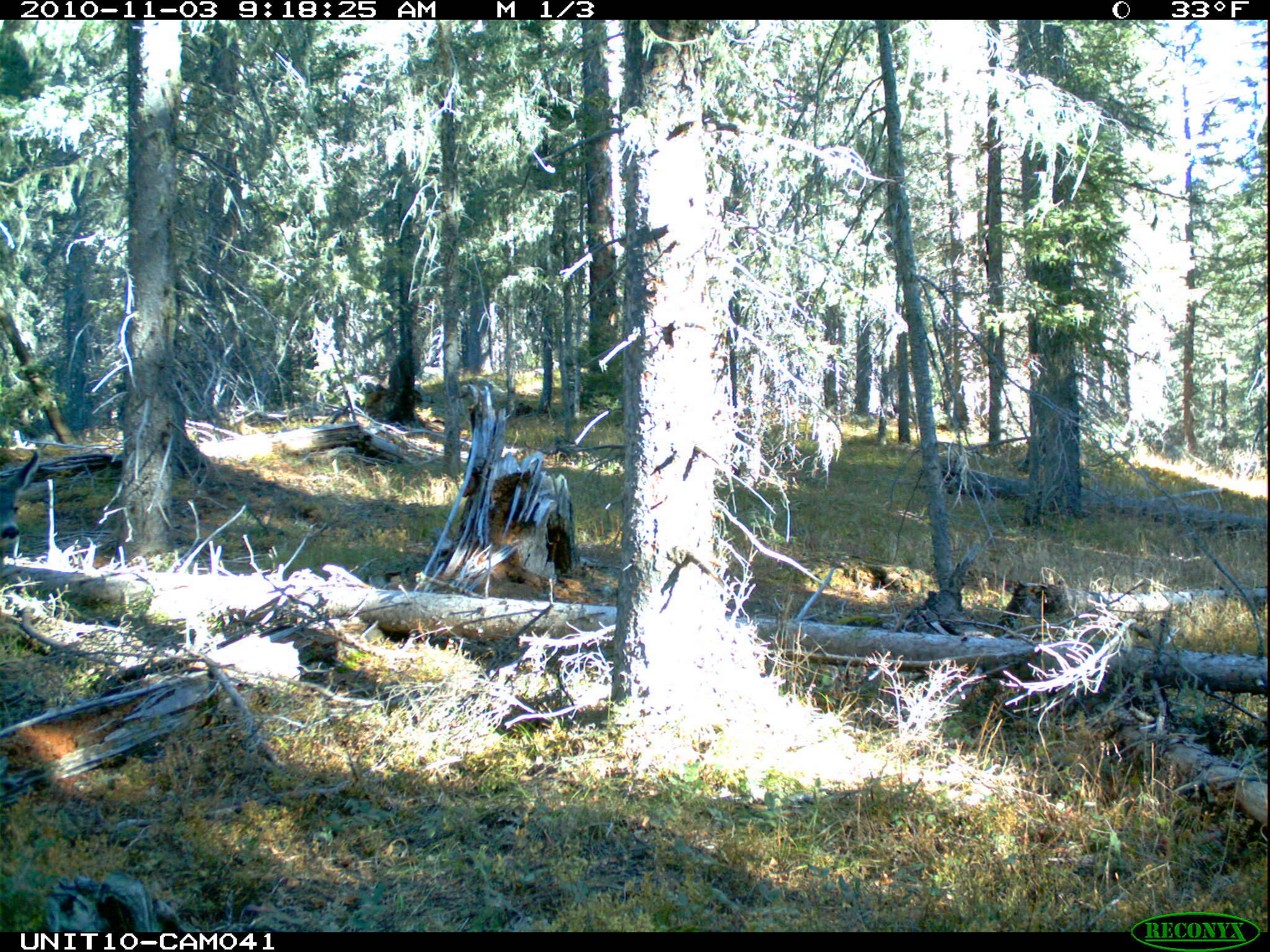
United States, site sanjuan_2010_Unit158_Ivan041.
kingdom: Animalia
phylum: Chordata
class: Mammalia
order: Artiodactyla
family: Cervidae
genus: Odocoileus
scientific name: Odocoileus hemionus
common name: mule deer